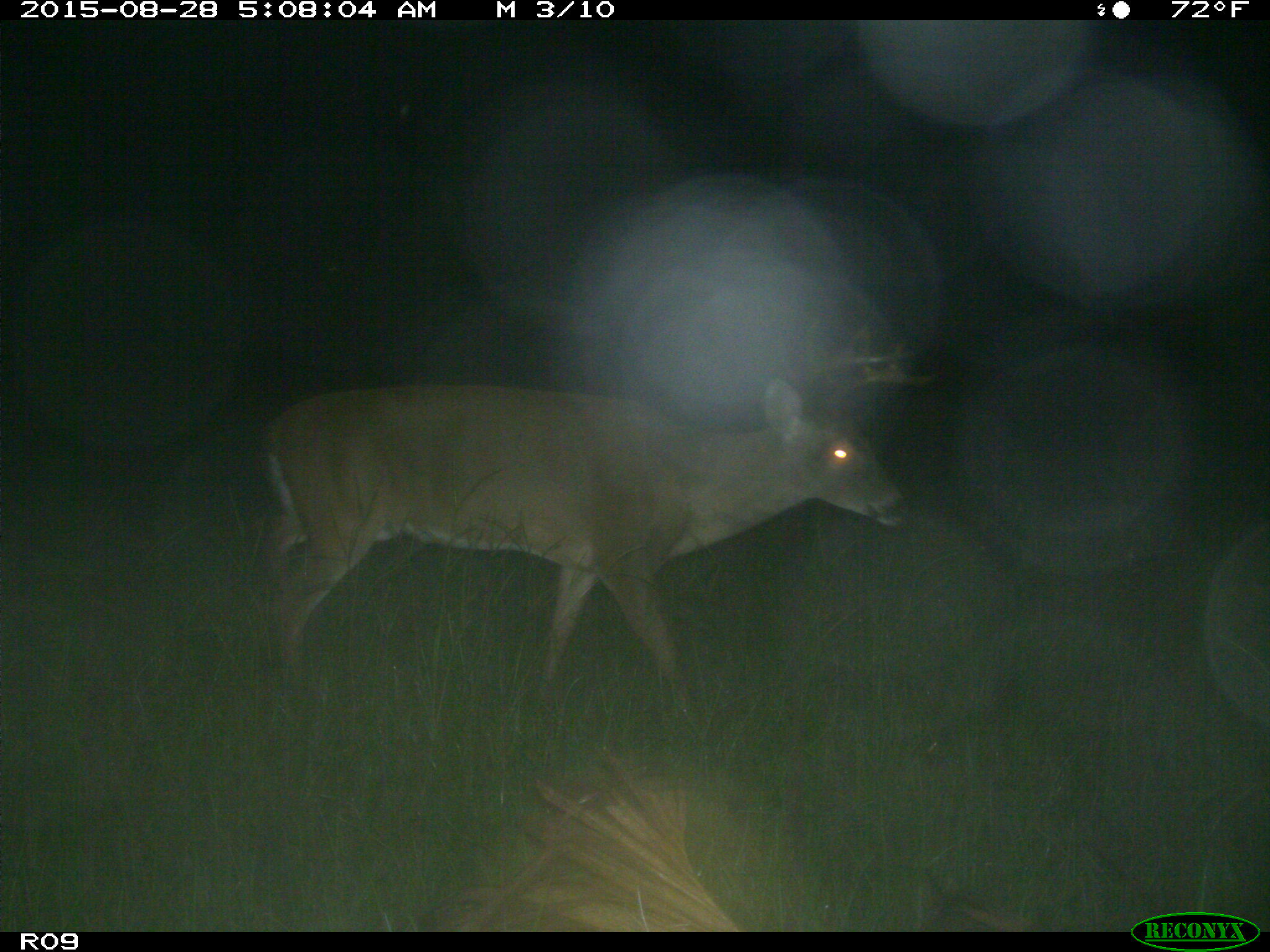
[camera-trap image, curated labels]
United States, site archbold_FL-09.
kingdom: Animalia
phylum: Chordata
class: Mammalia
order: Artiodactyla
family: Cervidae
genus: Odocoileus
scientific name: Odocoileus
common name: deer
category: unidentified deer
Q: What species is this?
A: Unidentified deer (deer) (Odocoileus).